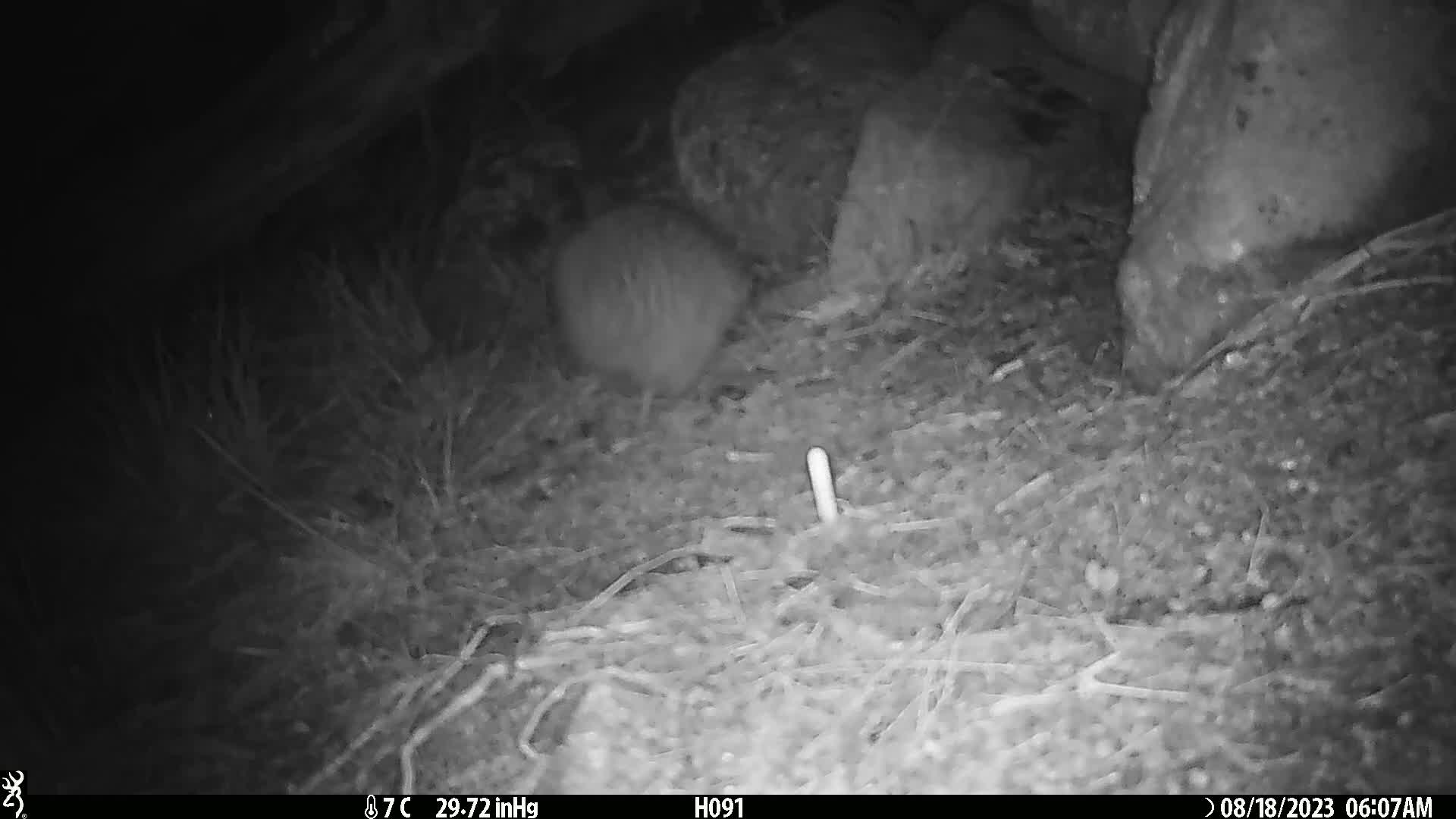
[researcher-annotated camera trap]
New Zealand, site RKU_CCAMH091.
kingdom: Animalia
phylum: Chordata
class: Aves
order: Apterygiformes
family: Apterygidae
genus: Apteryx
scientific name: Apteryx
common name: kiwi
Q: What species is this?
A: Kiwi (Apteryx).